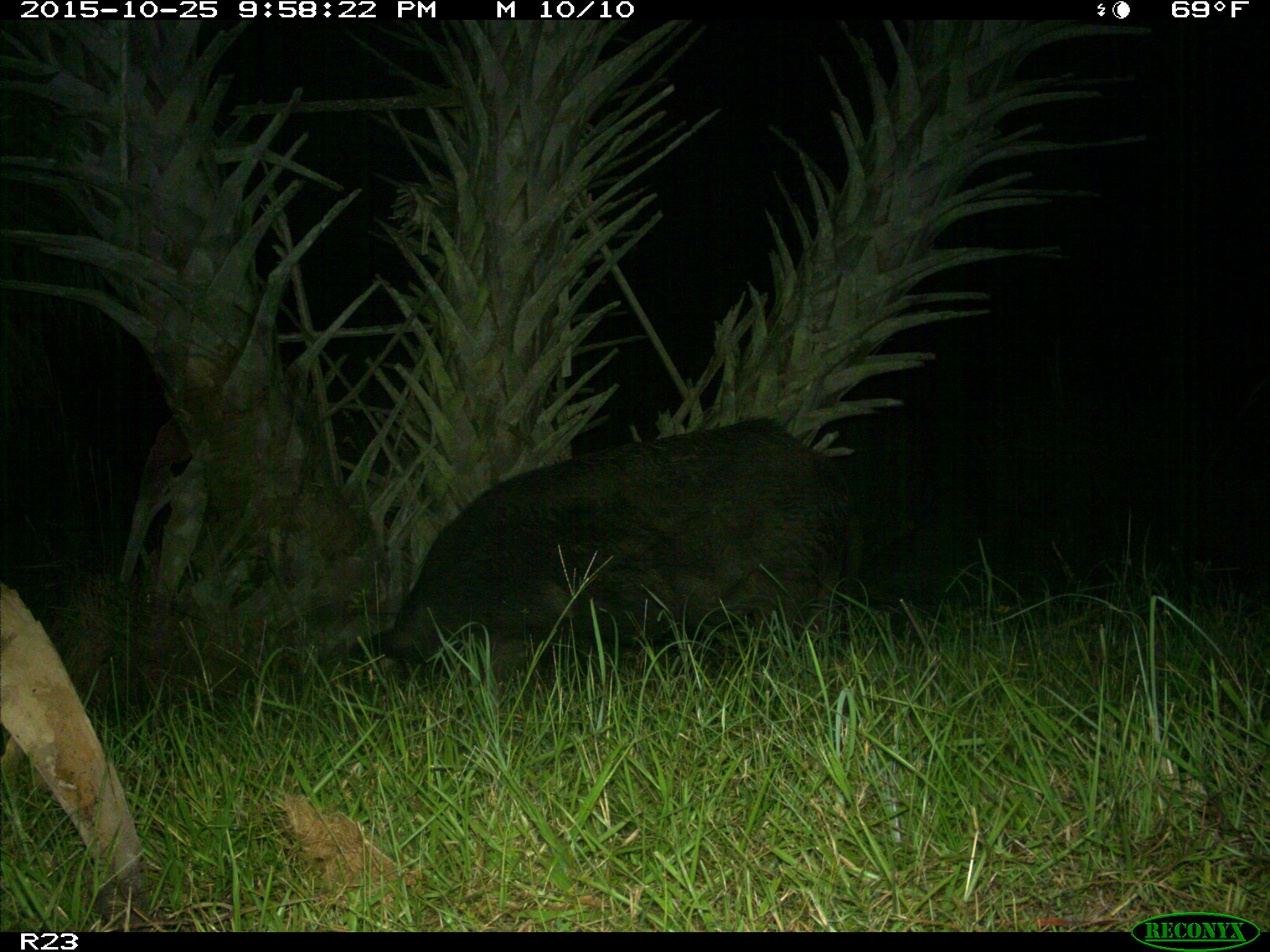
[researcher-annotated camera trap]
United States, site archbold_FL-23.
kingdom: Animalia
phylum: Chordata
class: Mammalia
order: Artiodactyla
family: Suidae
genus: Sus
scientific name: Sus scrofa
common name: wild boar